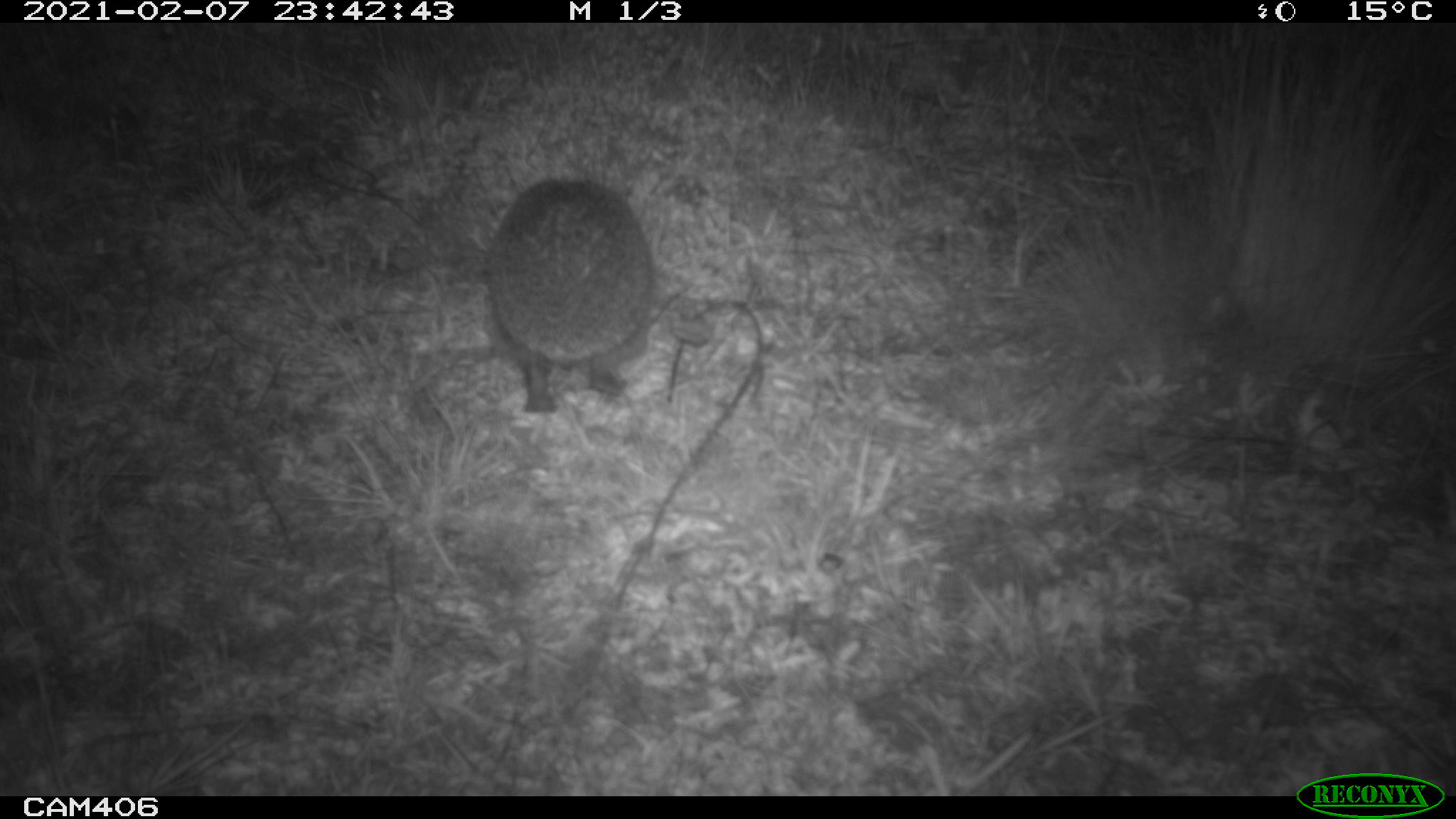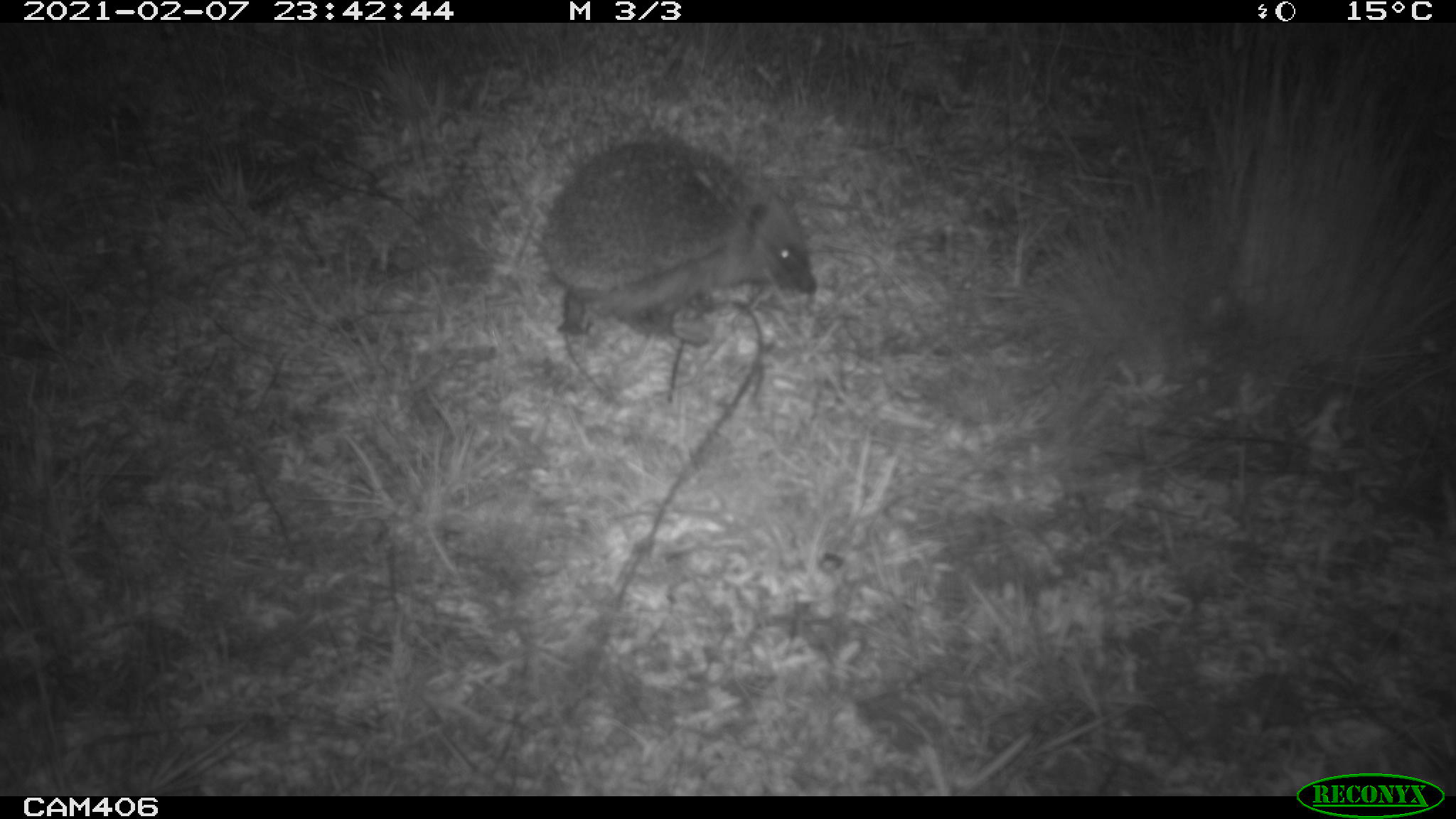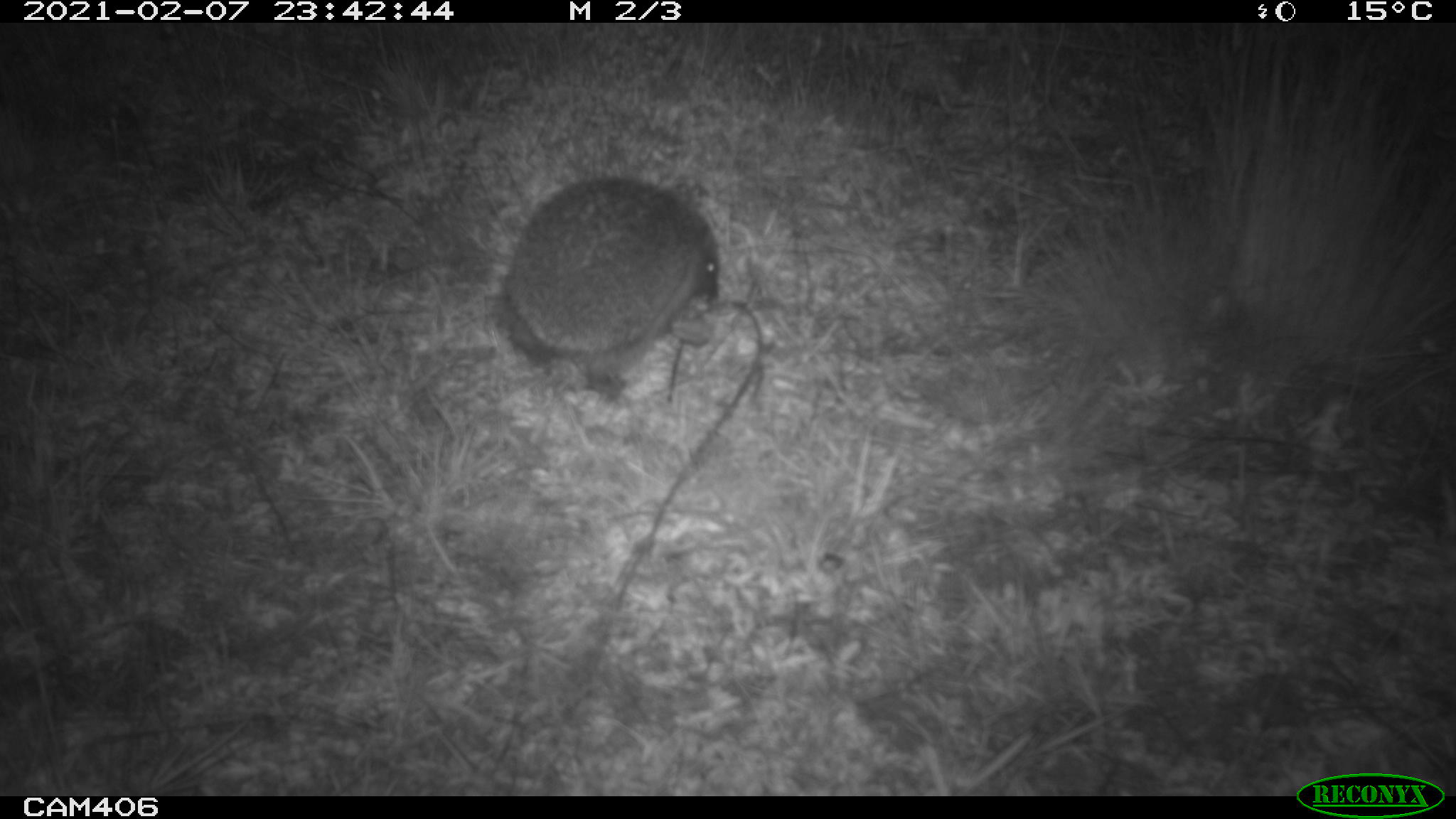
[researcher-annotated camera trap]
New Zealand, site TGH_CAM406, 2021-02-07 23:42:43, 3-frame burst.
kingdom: Animalia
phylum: Chordata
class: Mammalia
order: Eulipotyphla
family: Erinaceidae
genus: Erinaceus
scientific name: Erinaceus europaeus europaeus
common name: european hedgehog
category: hedgehog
Hedgehog (european hedgehog) (Erinaceus europaeus europaeus).